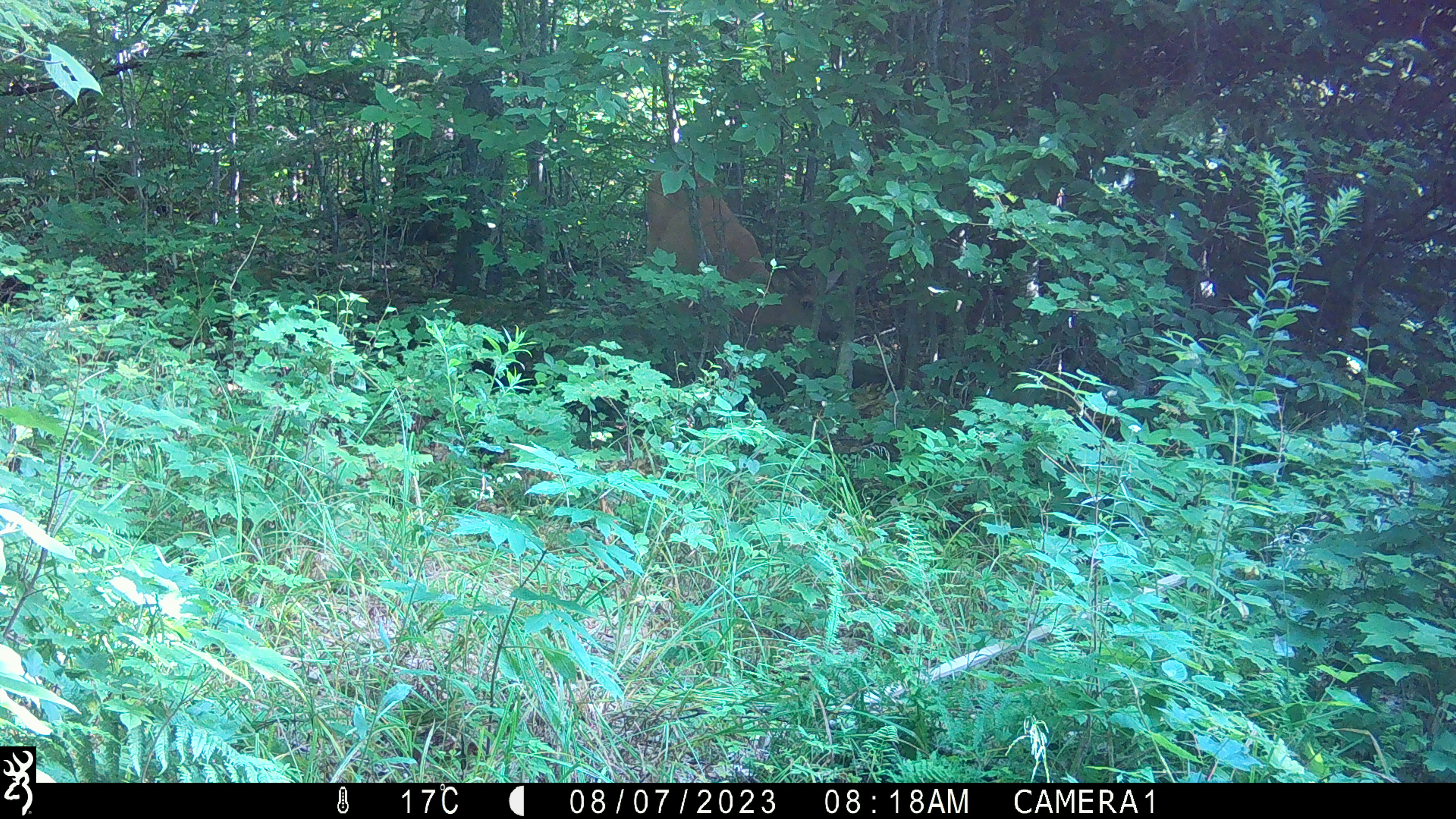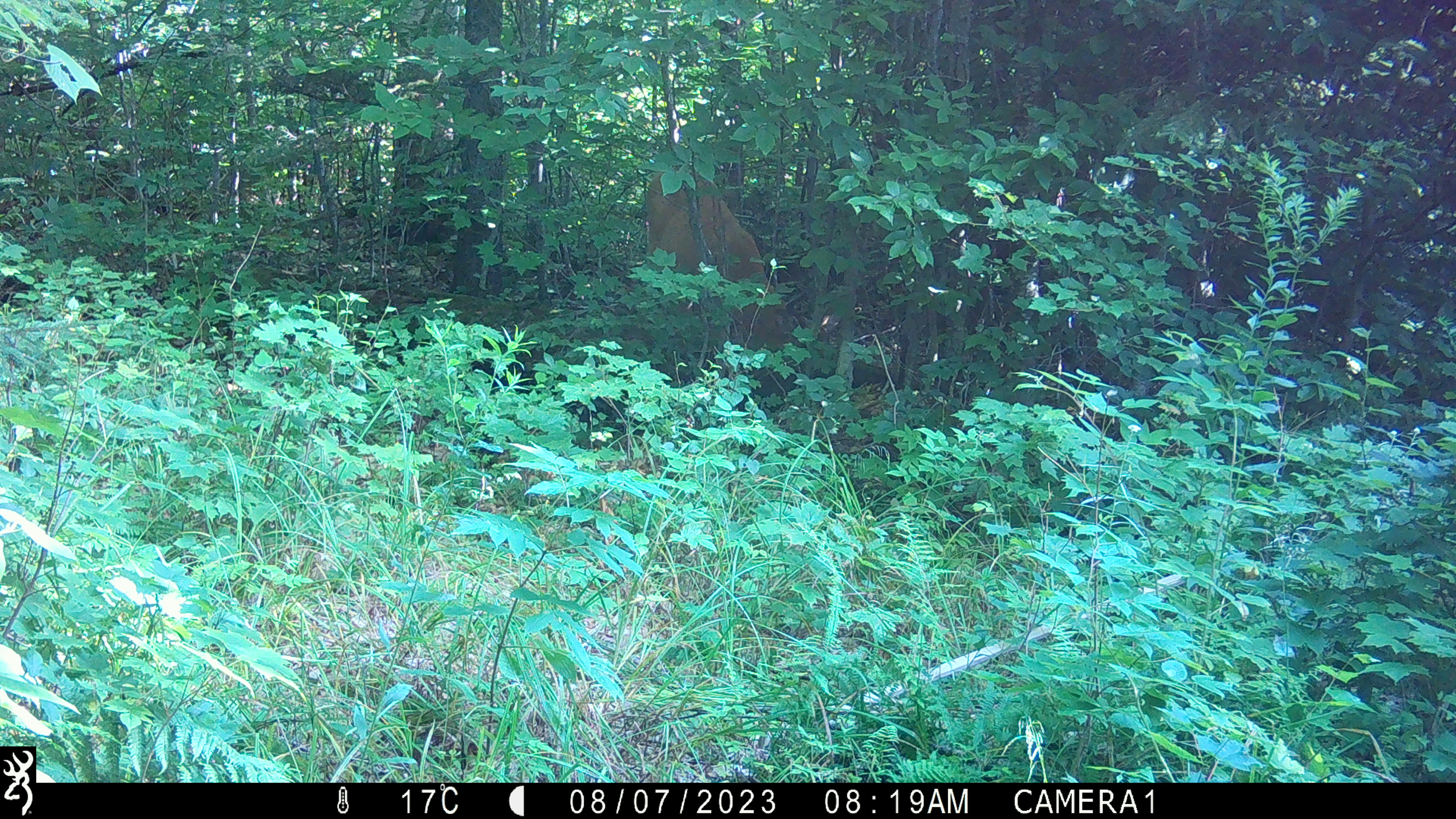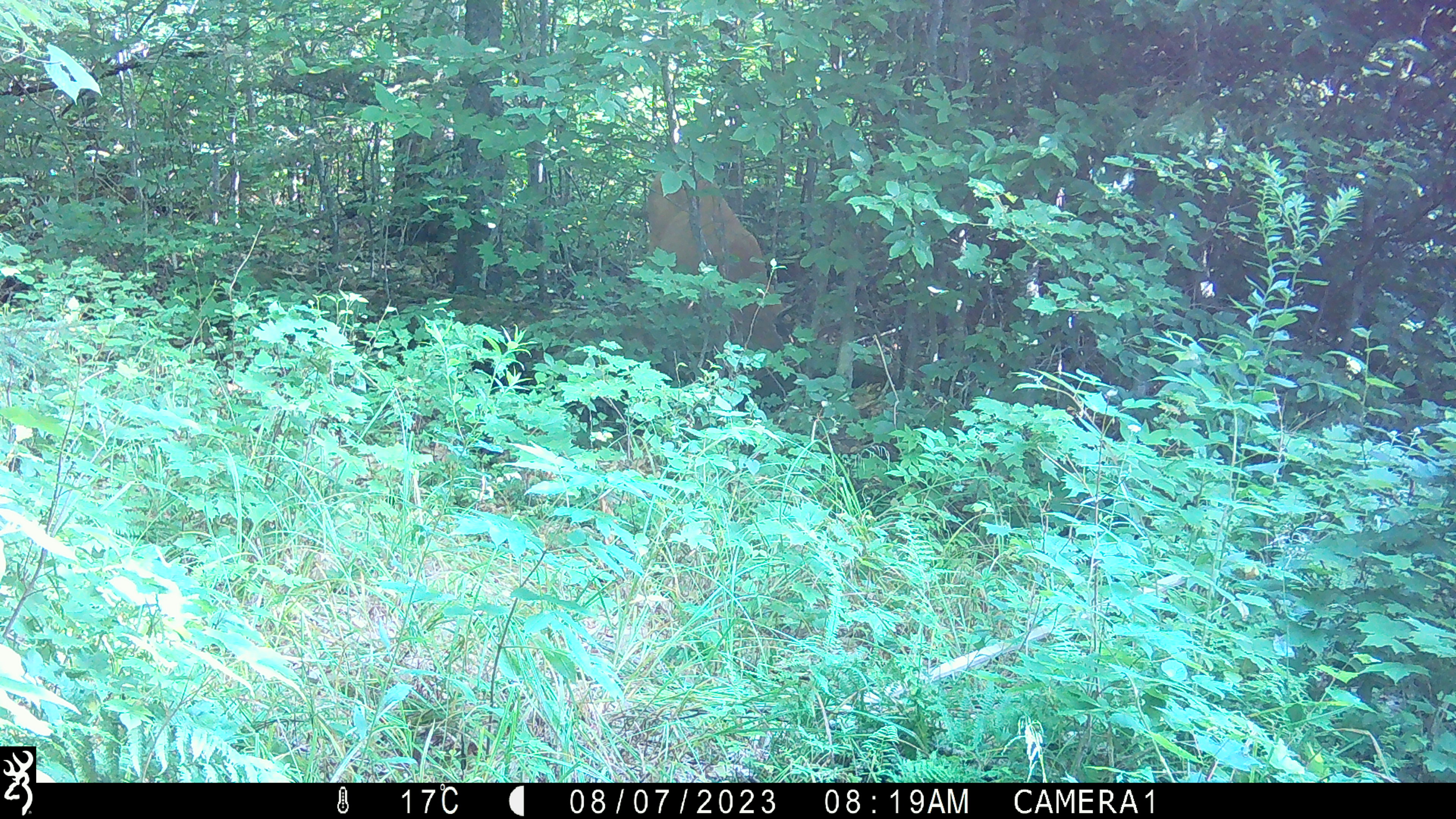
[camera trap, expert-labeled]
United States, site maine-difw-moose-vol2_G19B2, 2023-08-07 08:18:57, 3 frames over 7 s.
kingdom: Animalia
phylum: Chordata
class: Mammalia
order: Artiodactyla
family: Cervidae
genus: Odocoileus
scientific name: Odocoileus virginianus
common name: white-tailed deer